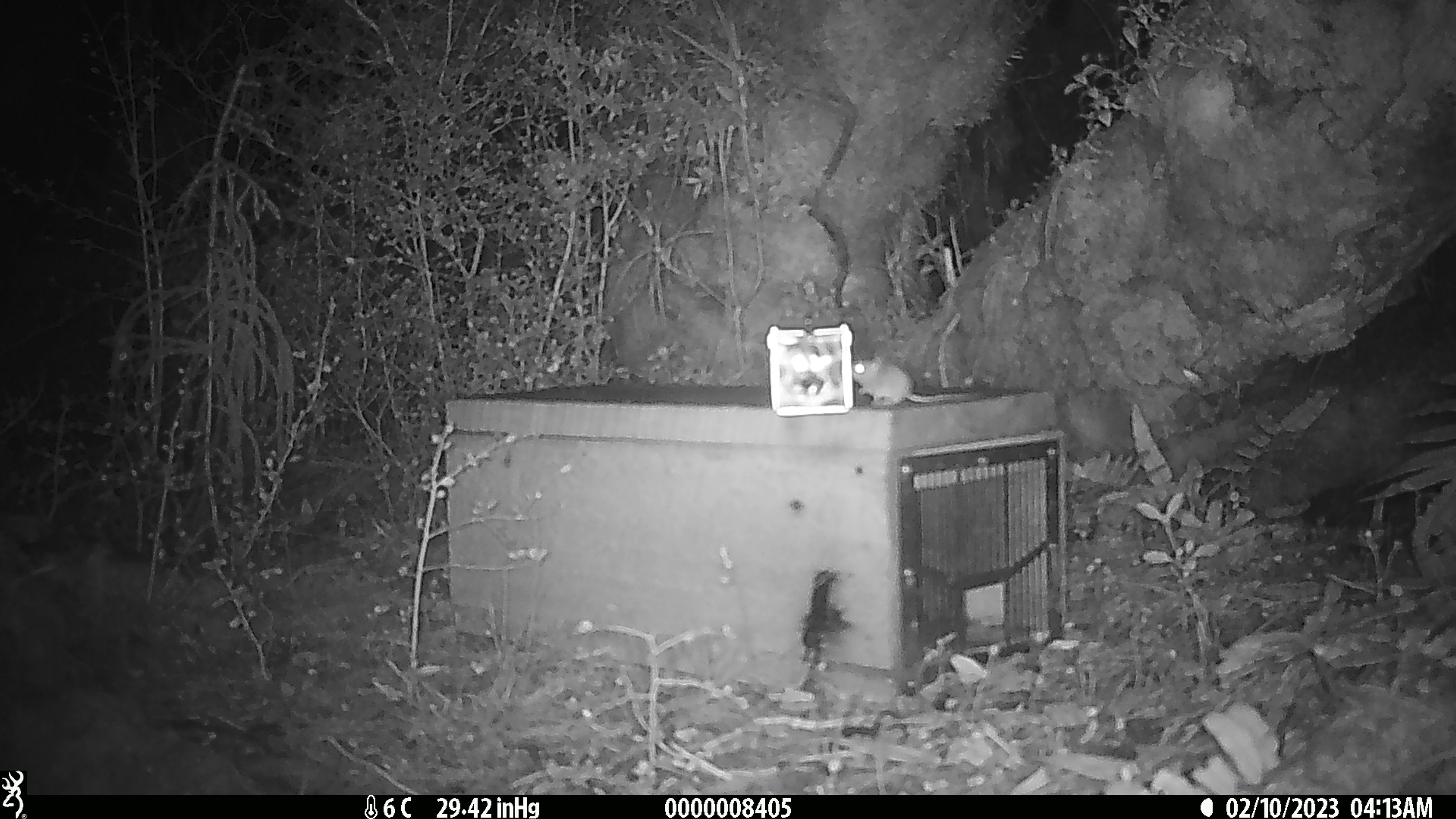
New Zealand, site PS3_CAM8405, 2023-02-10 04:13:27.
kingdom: Animalia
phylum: Chordata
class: Mammalia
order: Rodentia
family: Muridae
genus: Mus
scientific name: Mus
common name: mouse